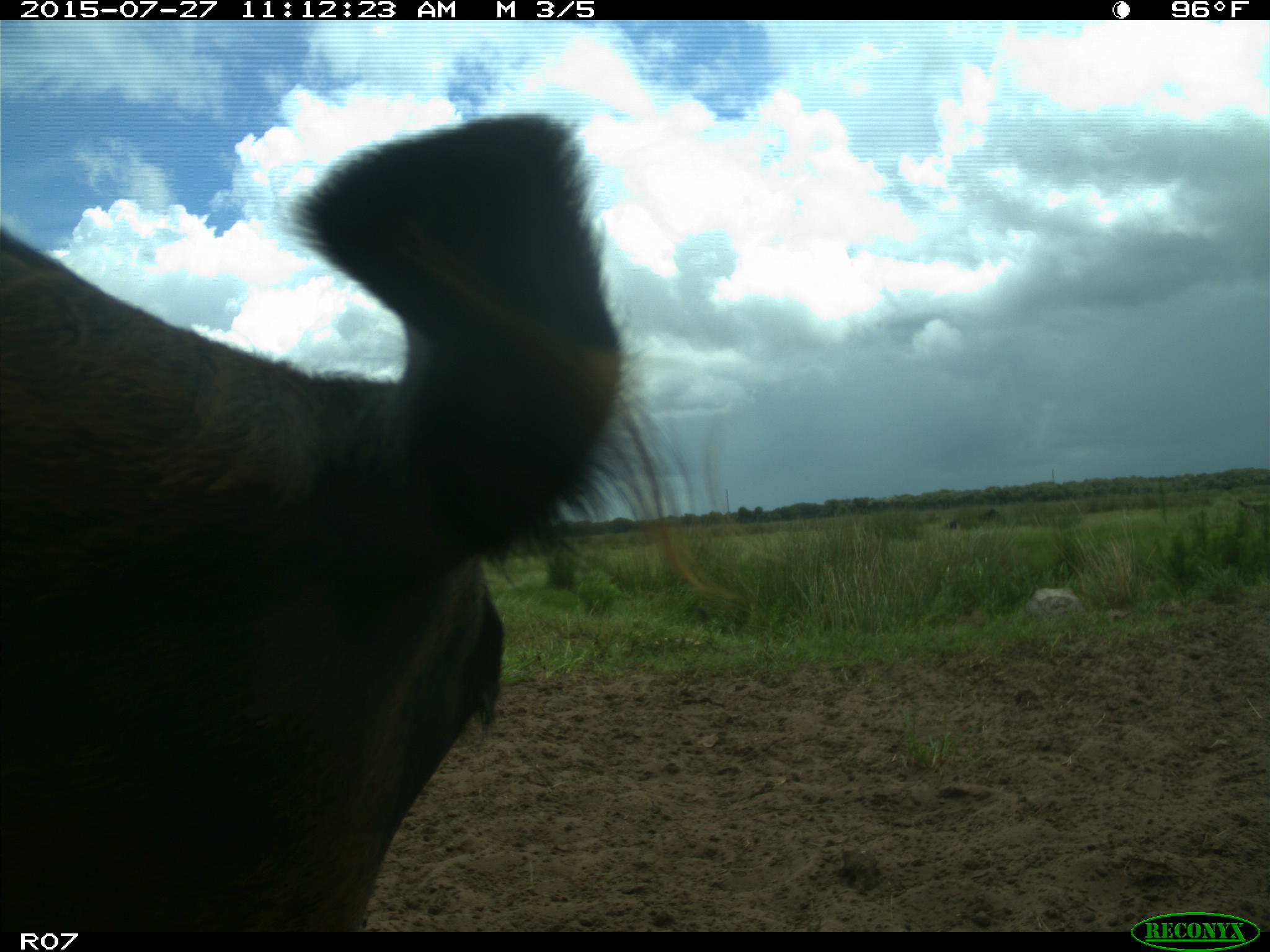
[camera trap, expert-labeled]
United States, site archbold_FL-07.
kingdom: Animalia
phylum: Chordata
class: Mammalia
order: Artiodactyla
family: Bovidae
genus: Bos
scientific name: Bos taurus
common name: domestic cow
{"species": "Bos taurus (domestic cow)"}